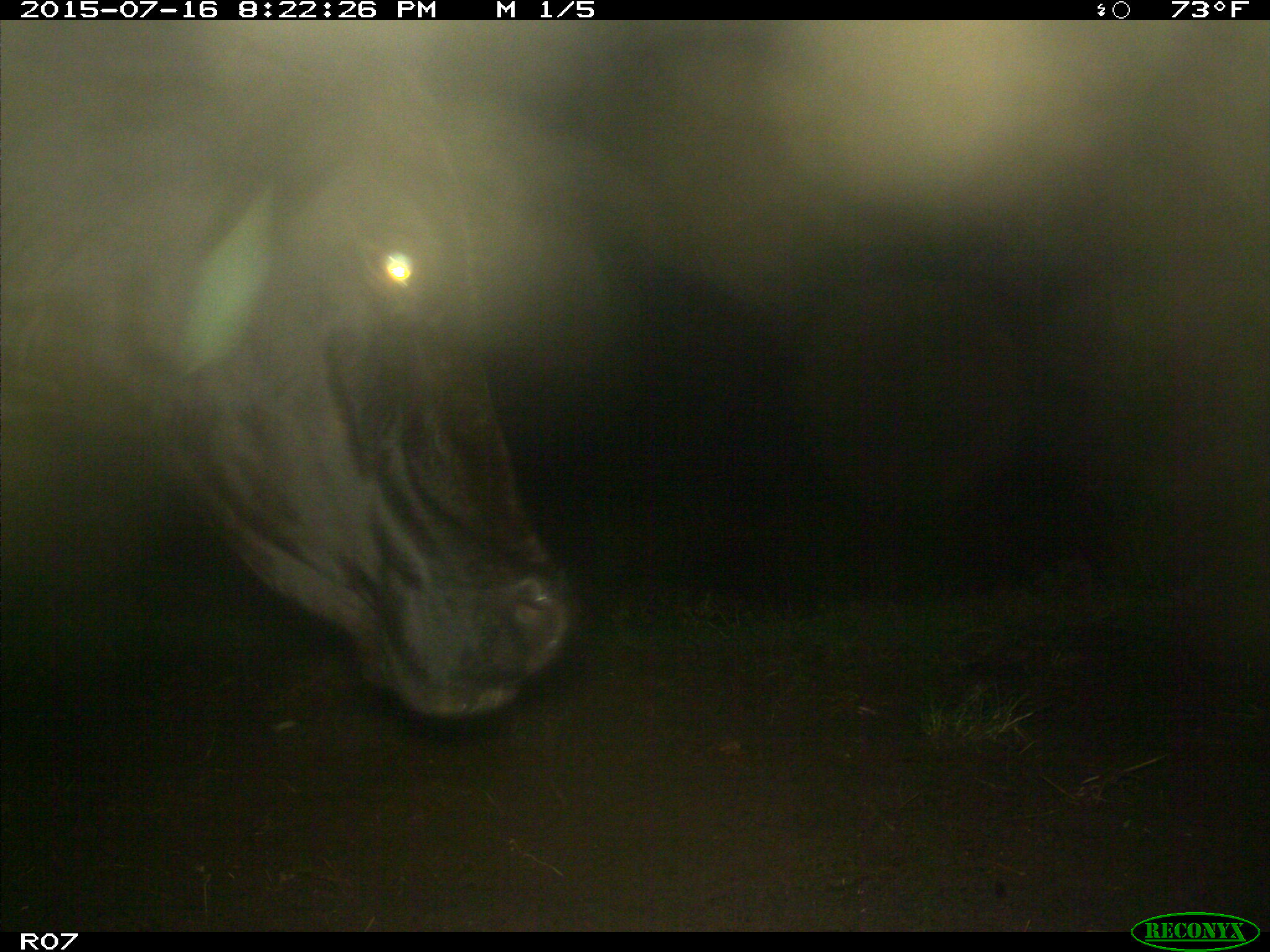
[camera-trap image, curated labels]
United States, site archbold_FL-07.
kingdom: Animalia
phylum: Chordata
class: Mammalia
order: Artiodactyla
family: Bovidae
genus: Bos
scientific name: Bos taurus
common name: domestic cow